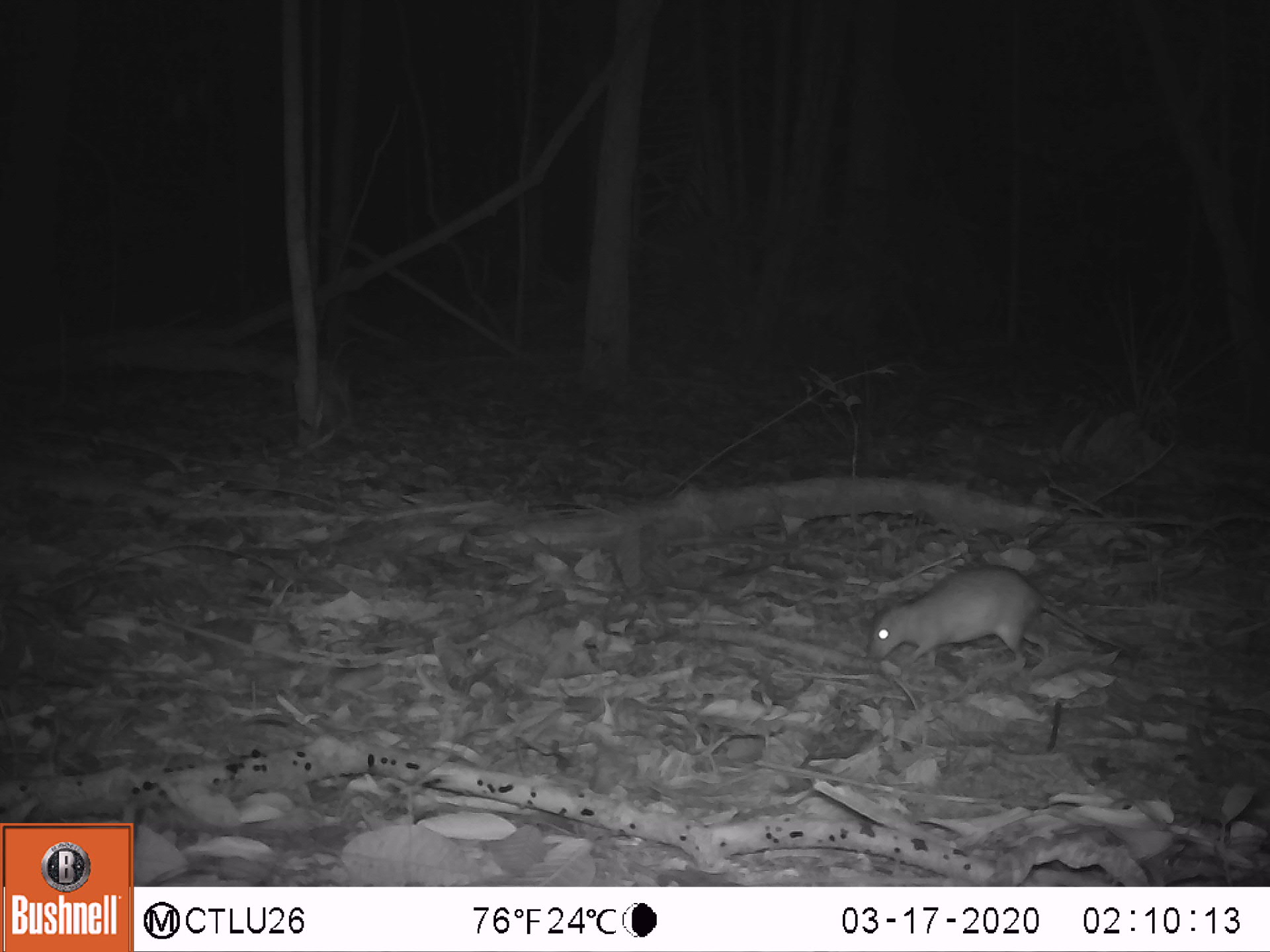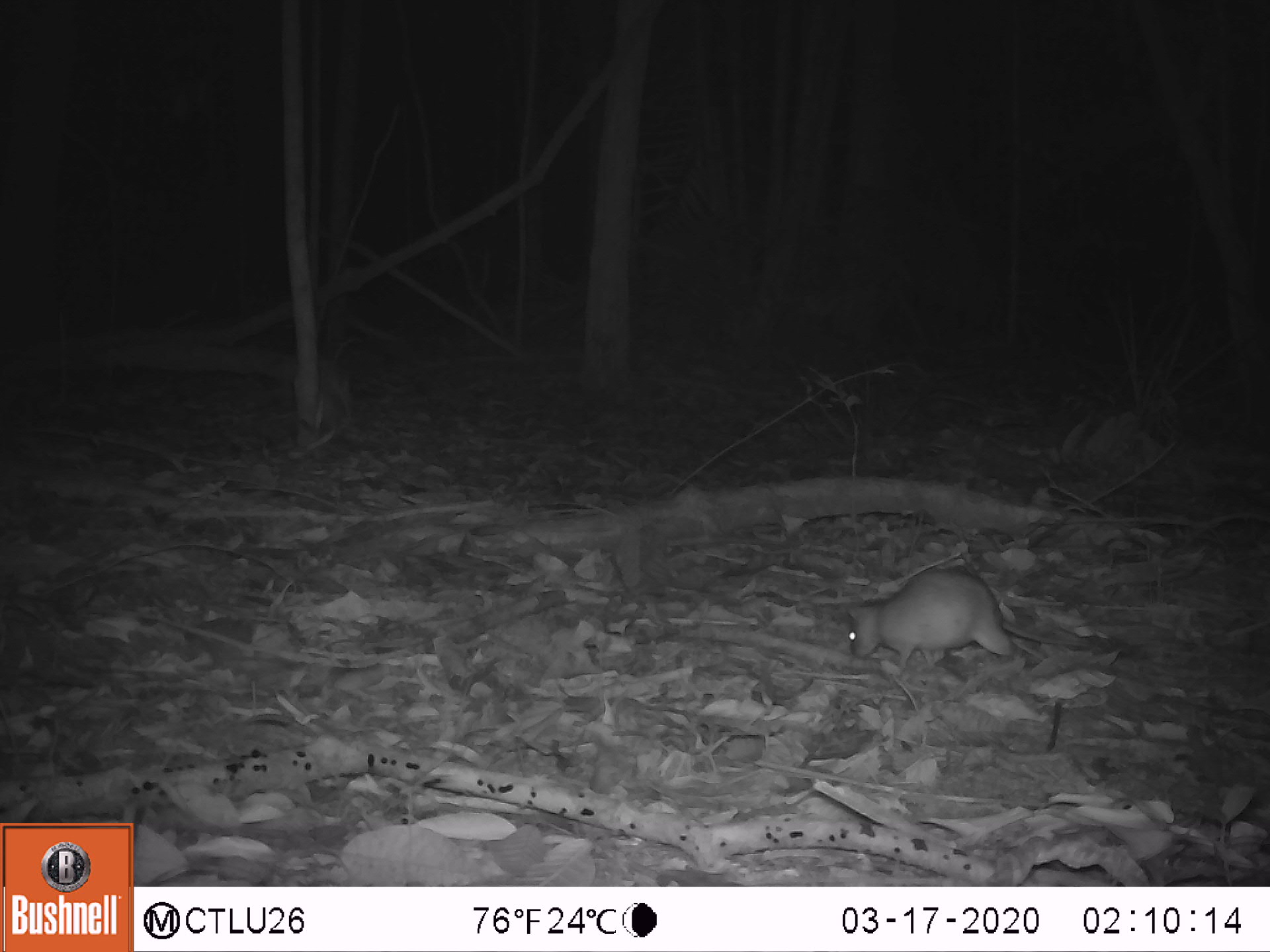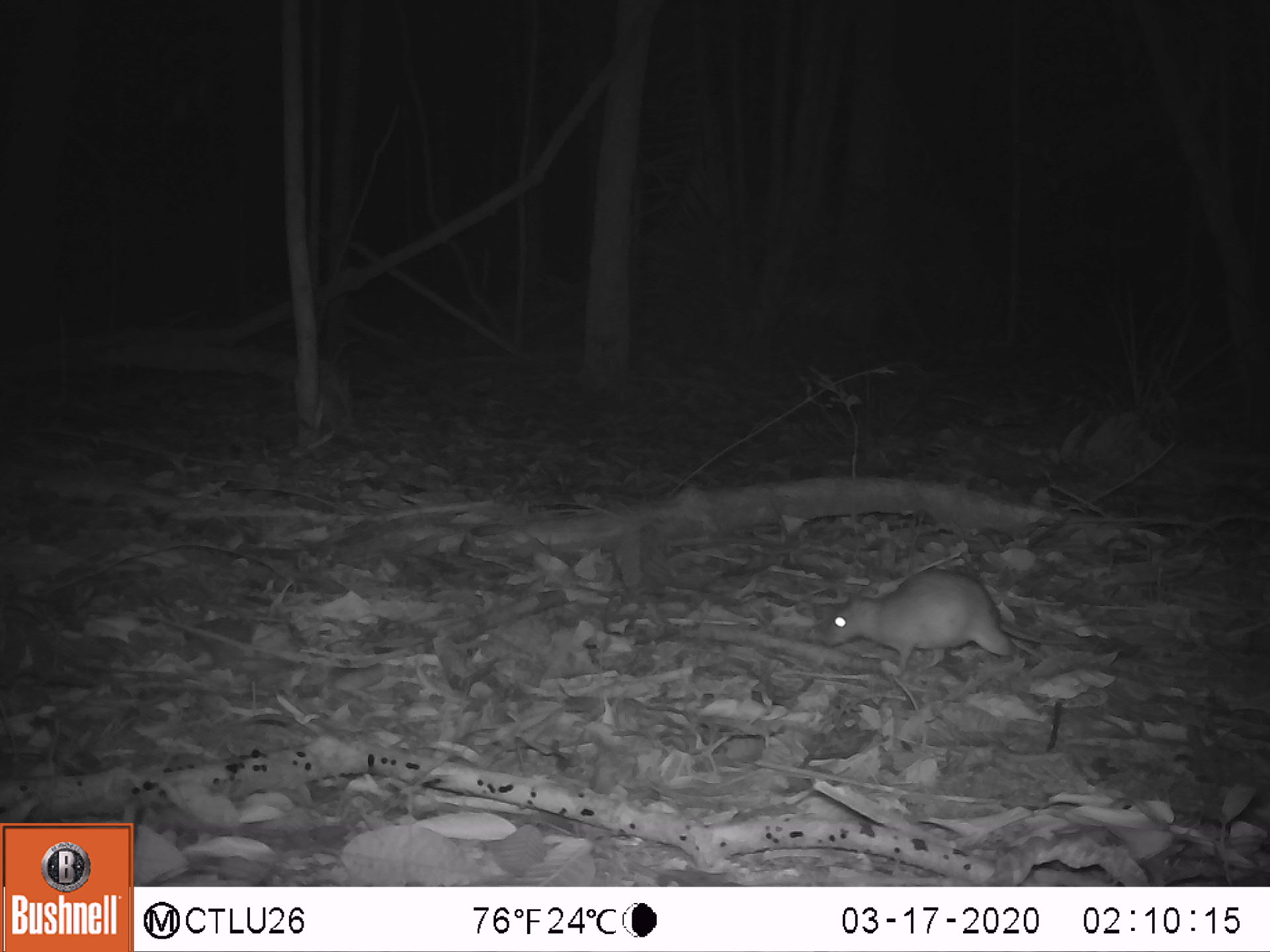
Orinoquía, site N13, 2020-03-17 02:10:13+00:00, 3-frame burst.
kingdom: Animalia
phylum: Chordata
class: Mammalia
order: Rodentia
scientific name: Rodentia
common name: rodent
Rodent (Rodentia).